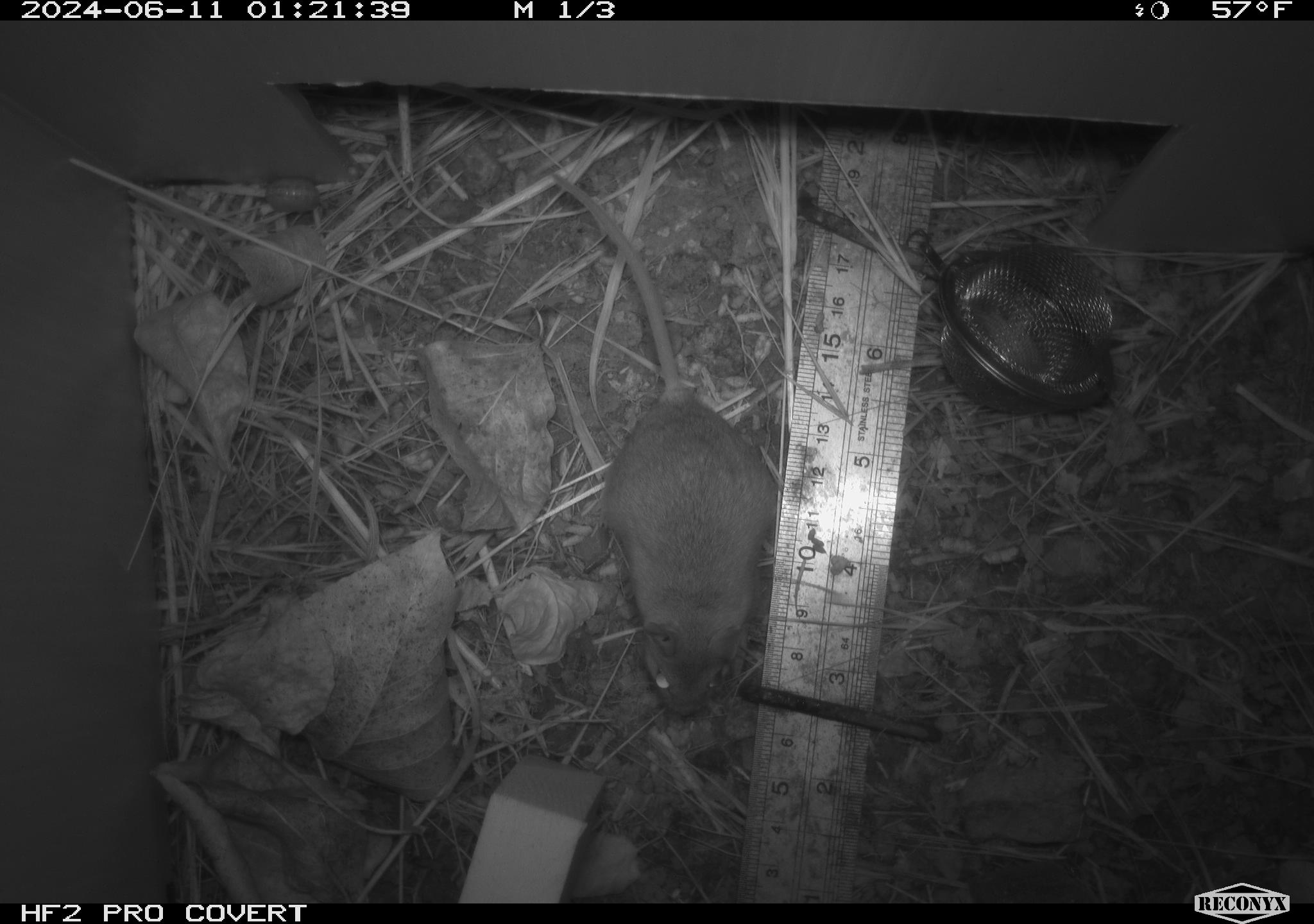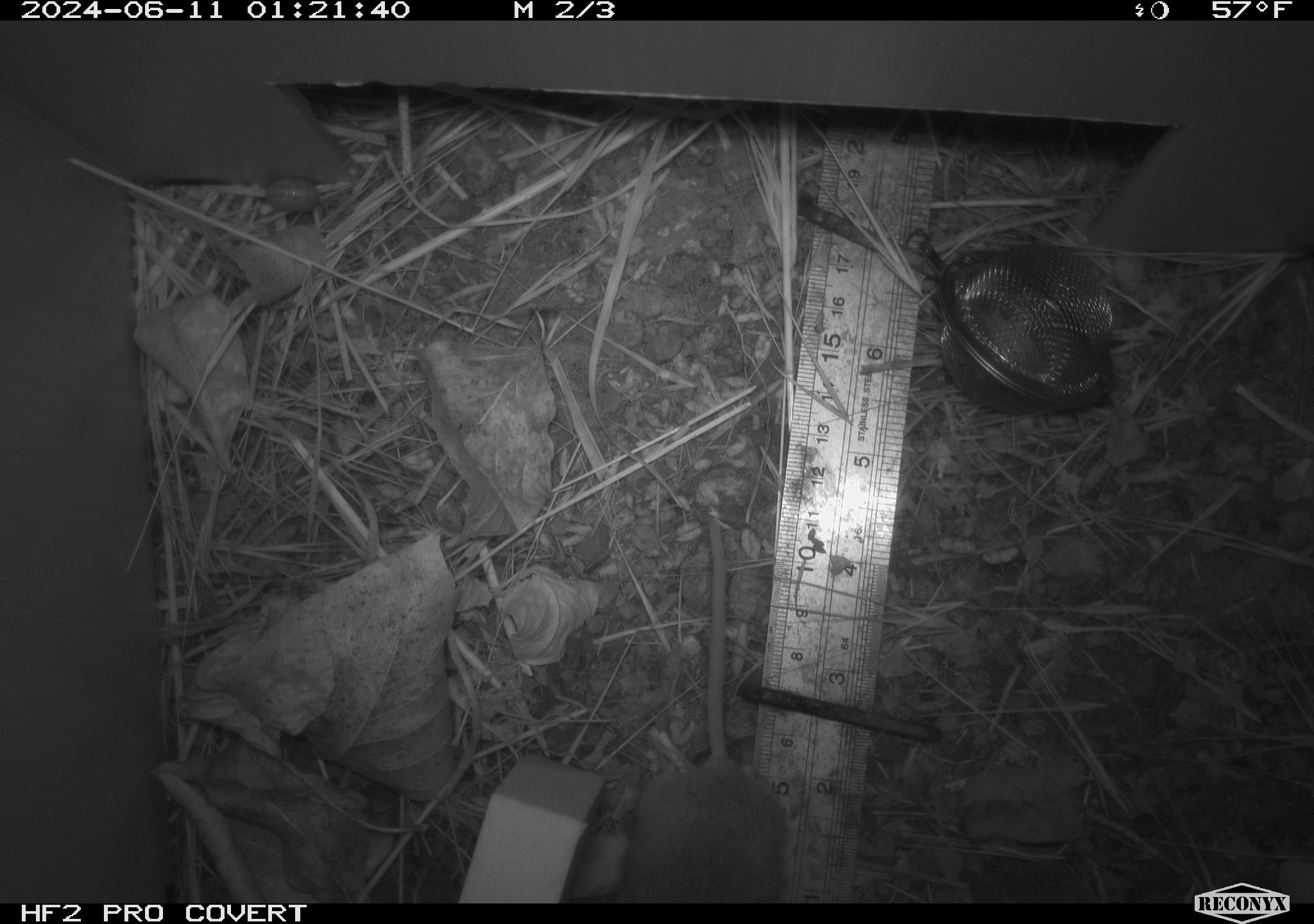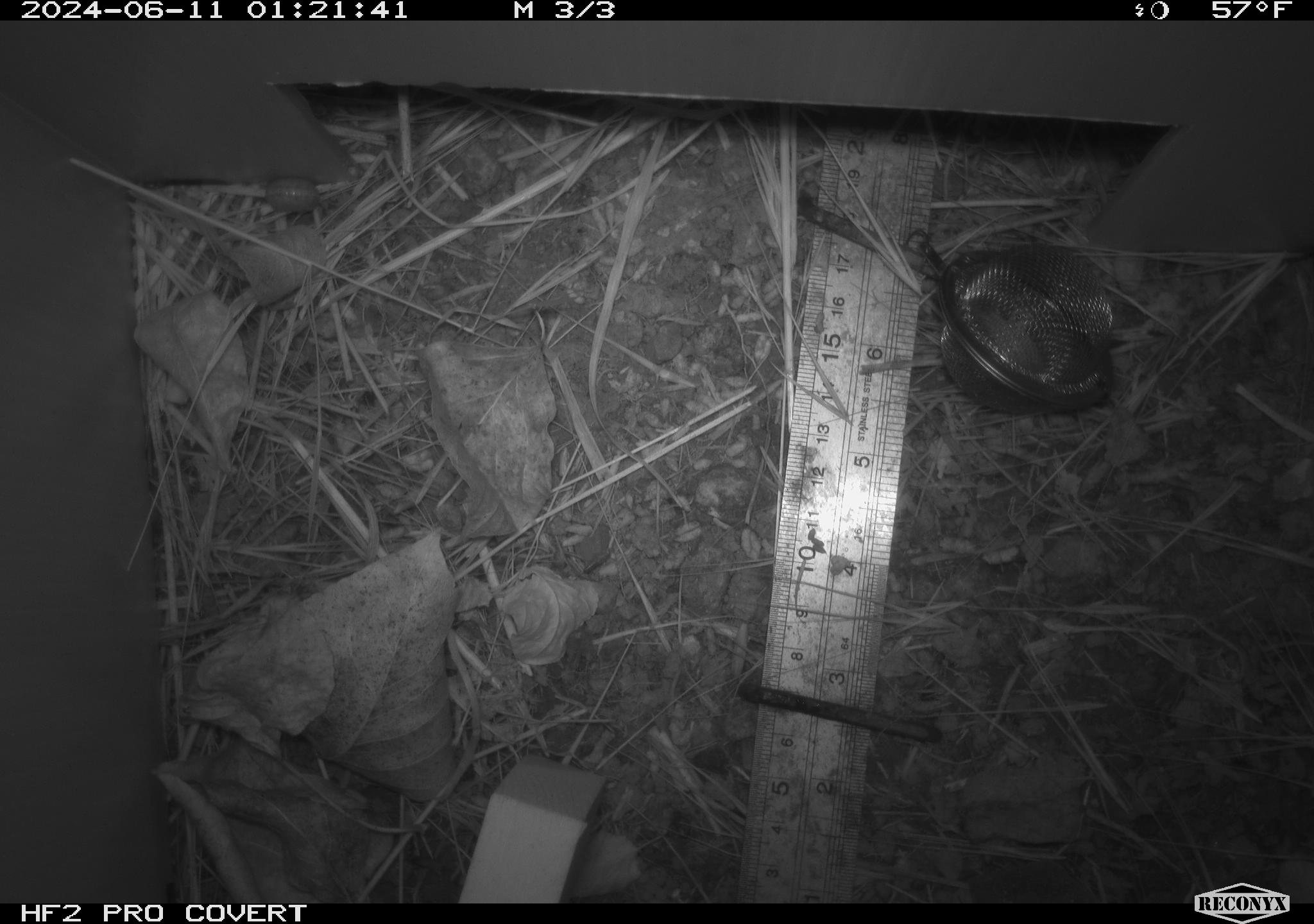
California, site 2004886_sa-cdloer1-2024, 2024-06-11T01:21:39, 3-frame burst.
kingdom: Animalia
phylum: Chordata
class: Mammalia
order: Rodentia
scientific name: Rodentia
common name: mouse species